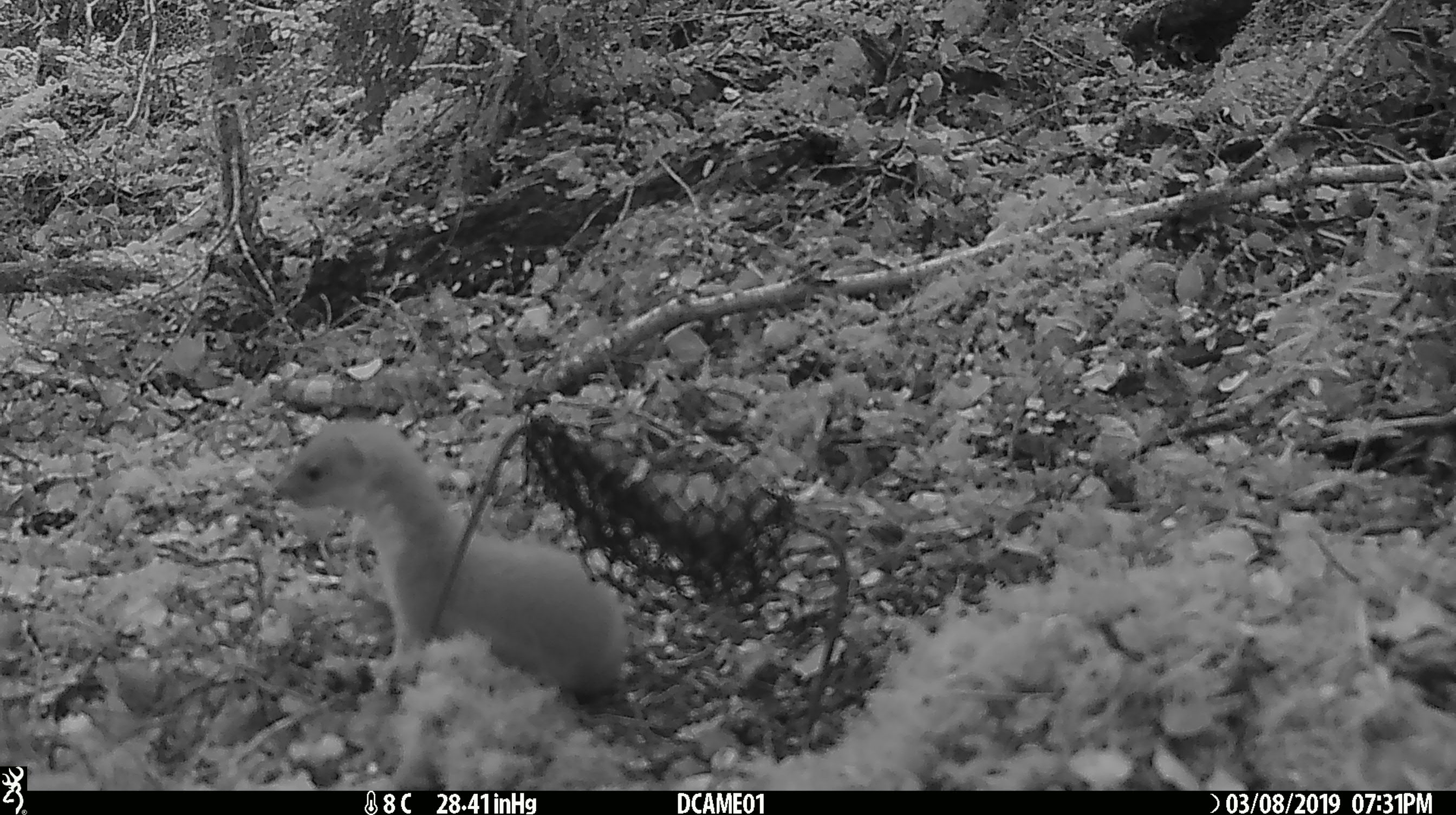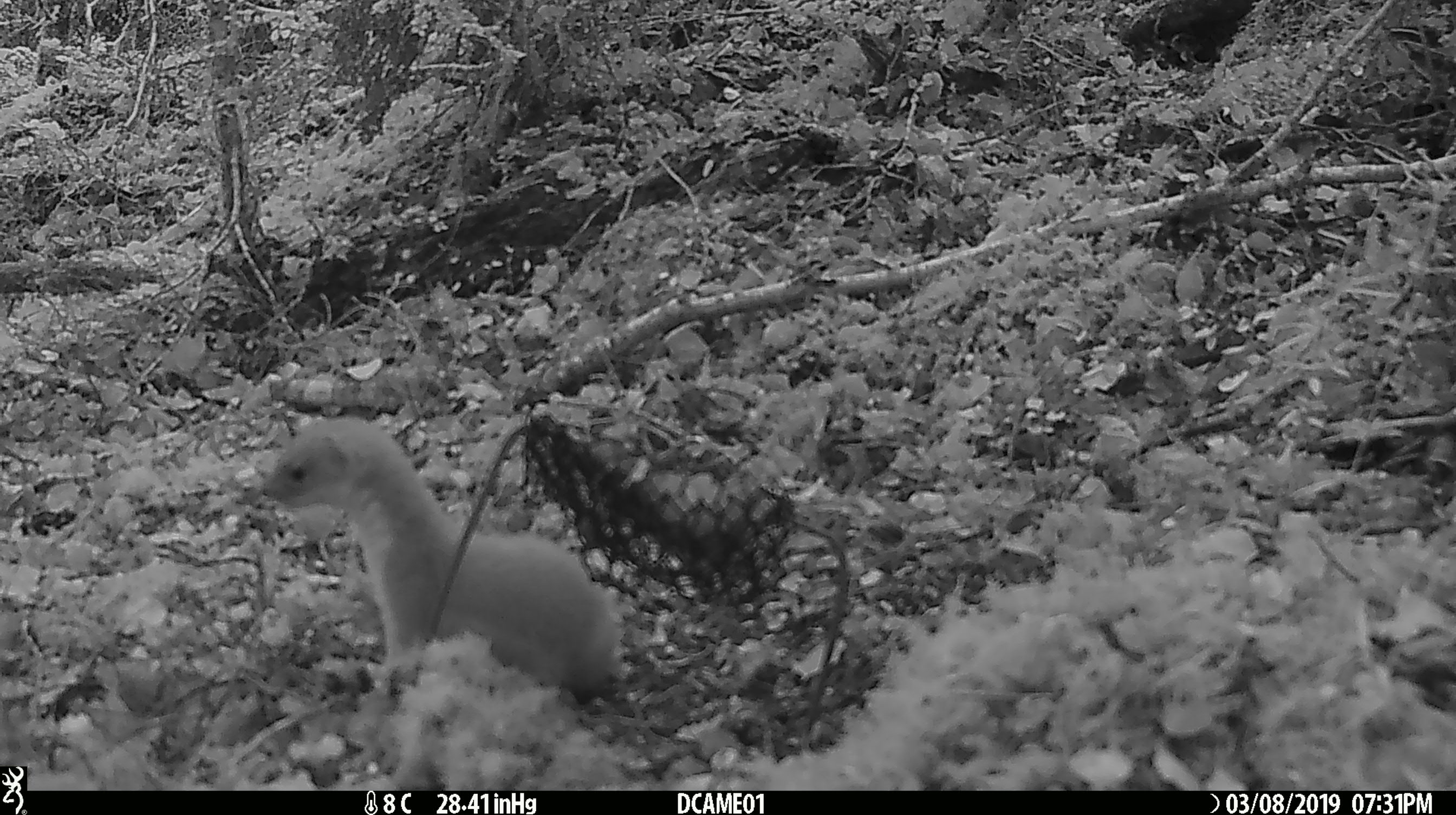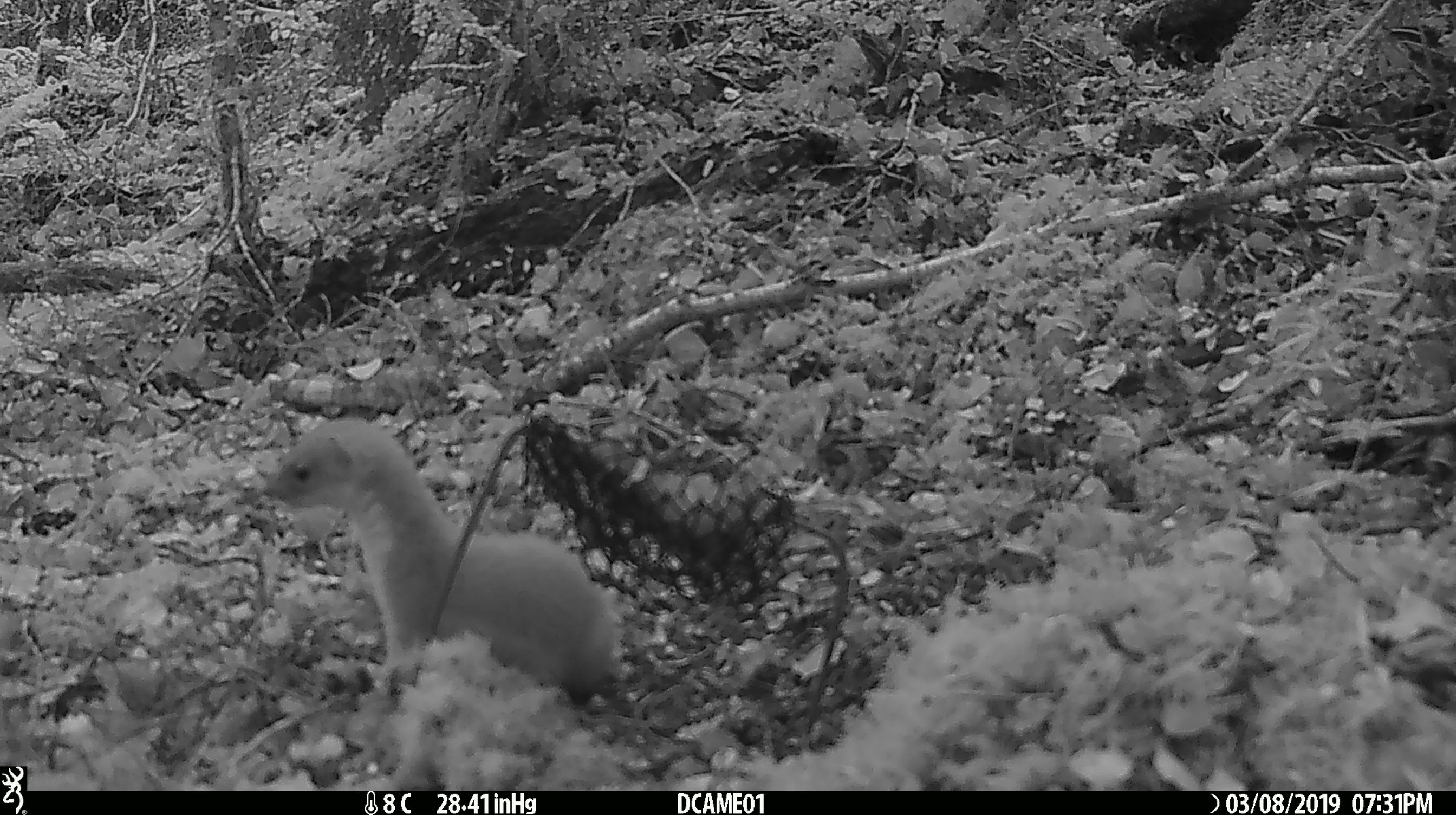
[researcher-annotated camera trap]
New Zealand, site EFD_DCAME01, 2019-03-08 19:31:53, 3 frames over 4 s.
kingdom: Animalia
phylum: Chordata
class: Mammalia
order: Carnivora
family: Mustelidae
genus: Mustela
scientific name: Mustela erminea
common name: stoat